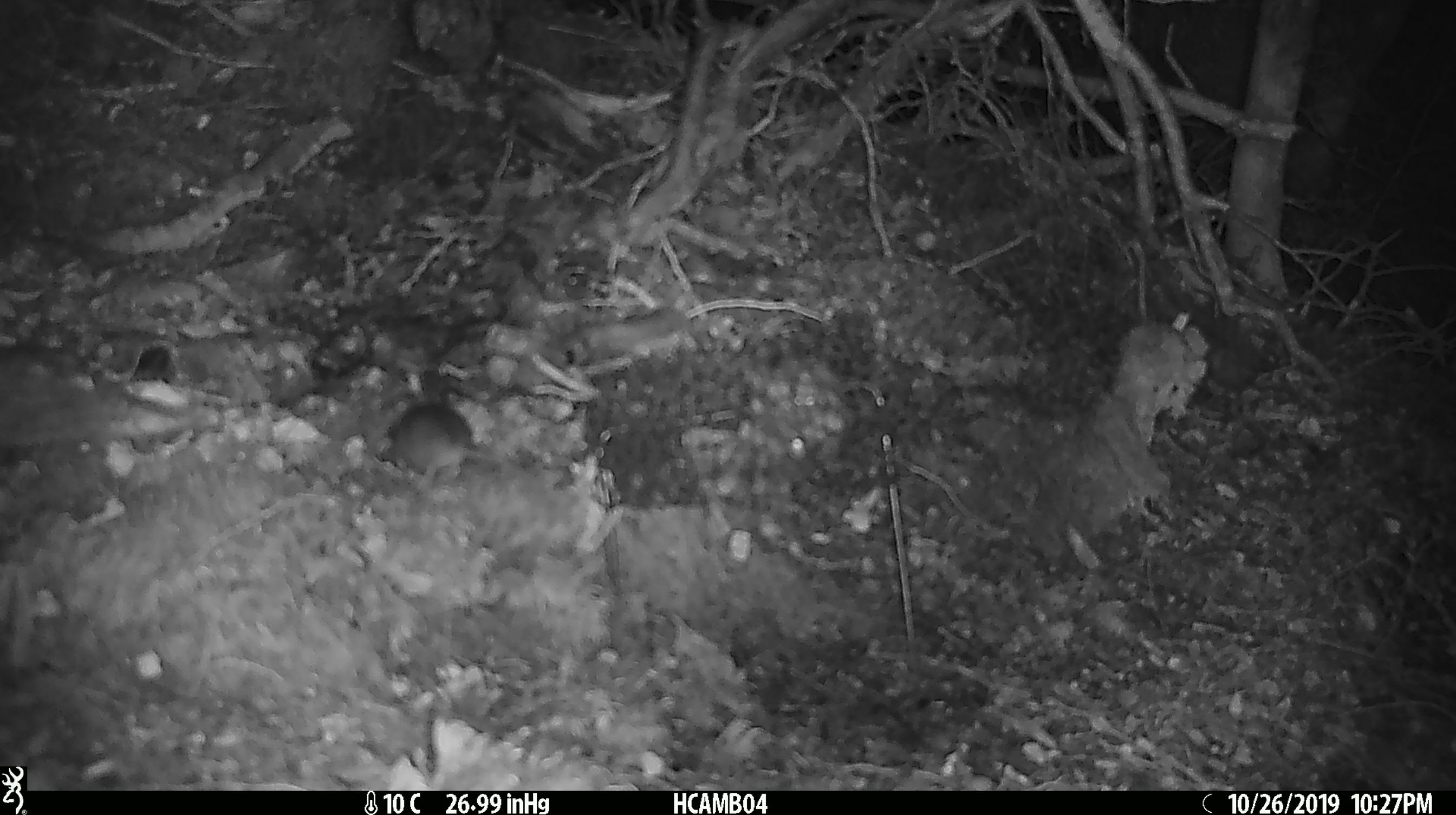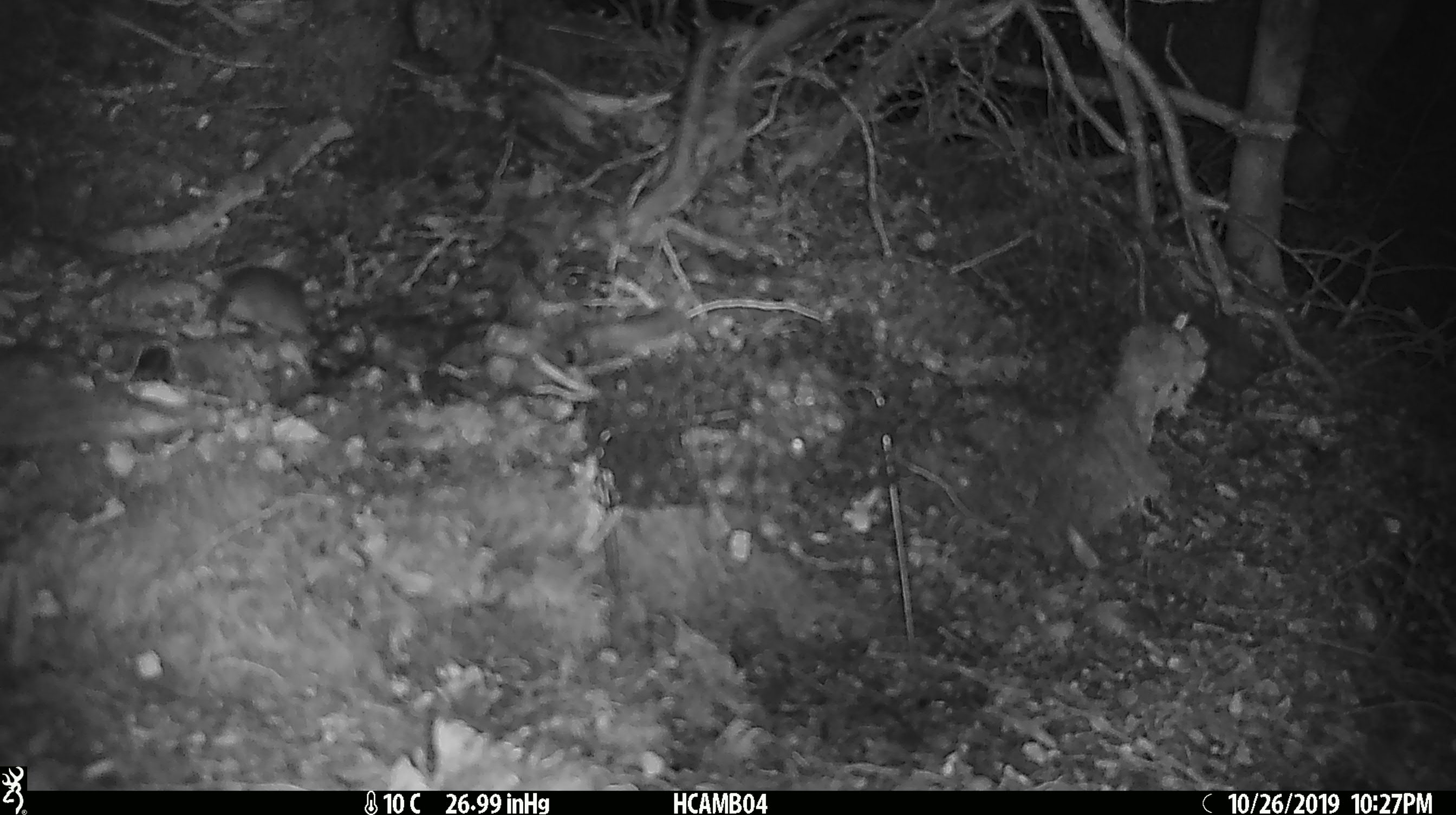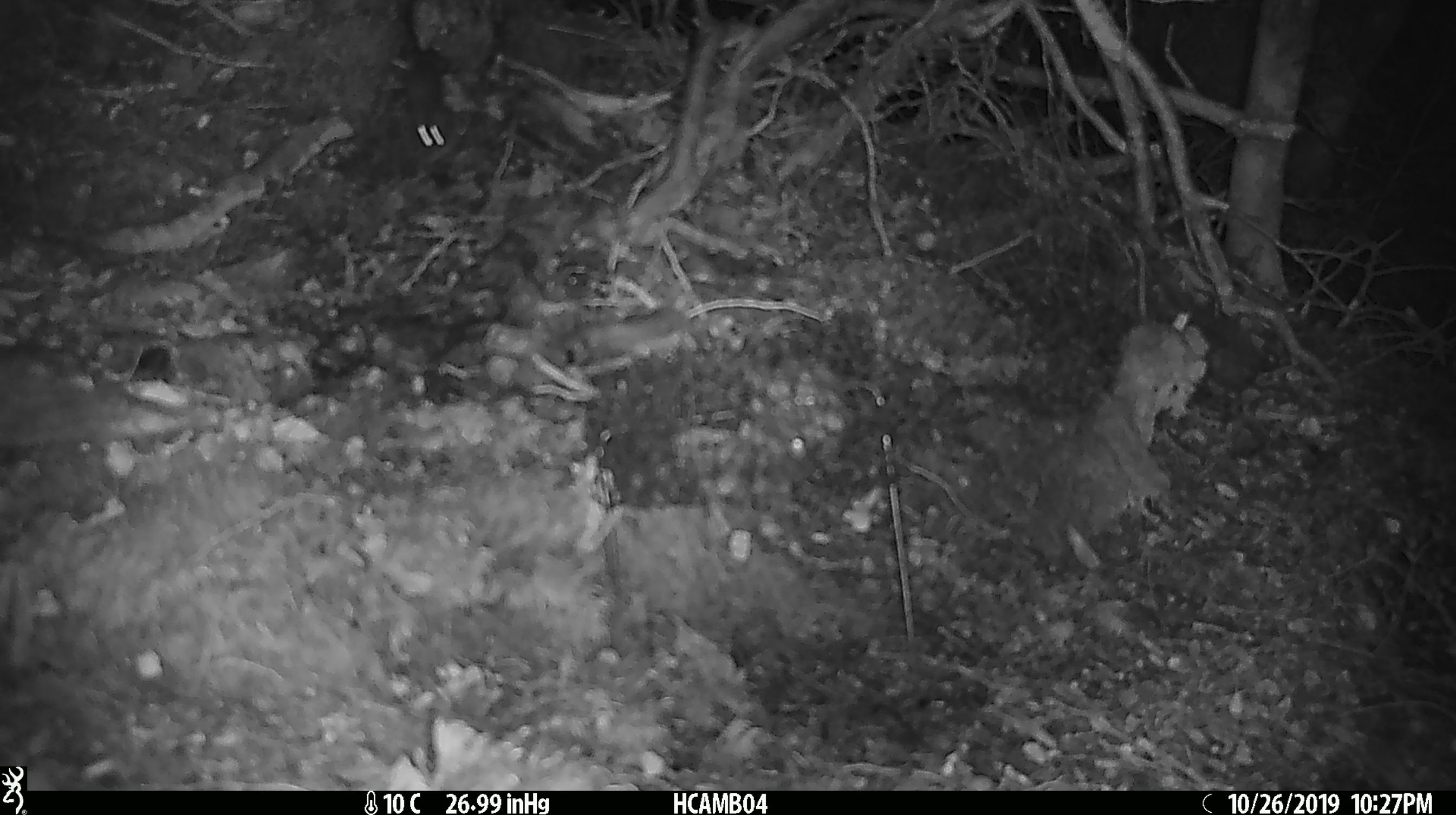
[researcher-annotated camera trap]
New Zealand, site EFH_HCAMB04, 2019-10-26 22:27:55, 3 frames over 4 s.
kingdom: Animalia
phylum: Chordata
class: Mammalia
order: Rodentia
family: Muridae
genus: Mus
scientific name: Mus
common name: mouse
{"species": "mouse (Mus)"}